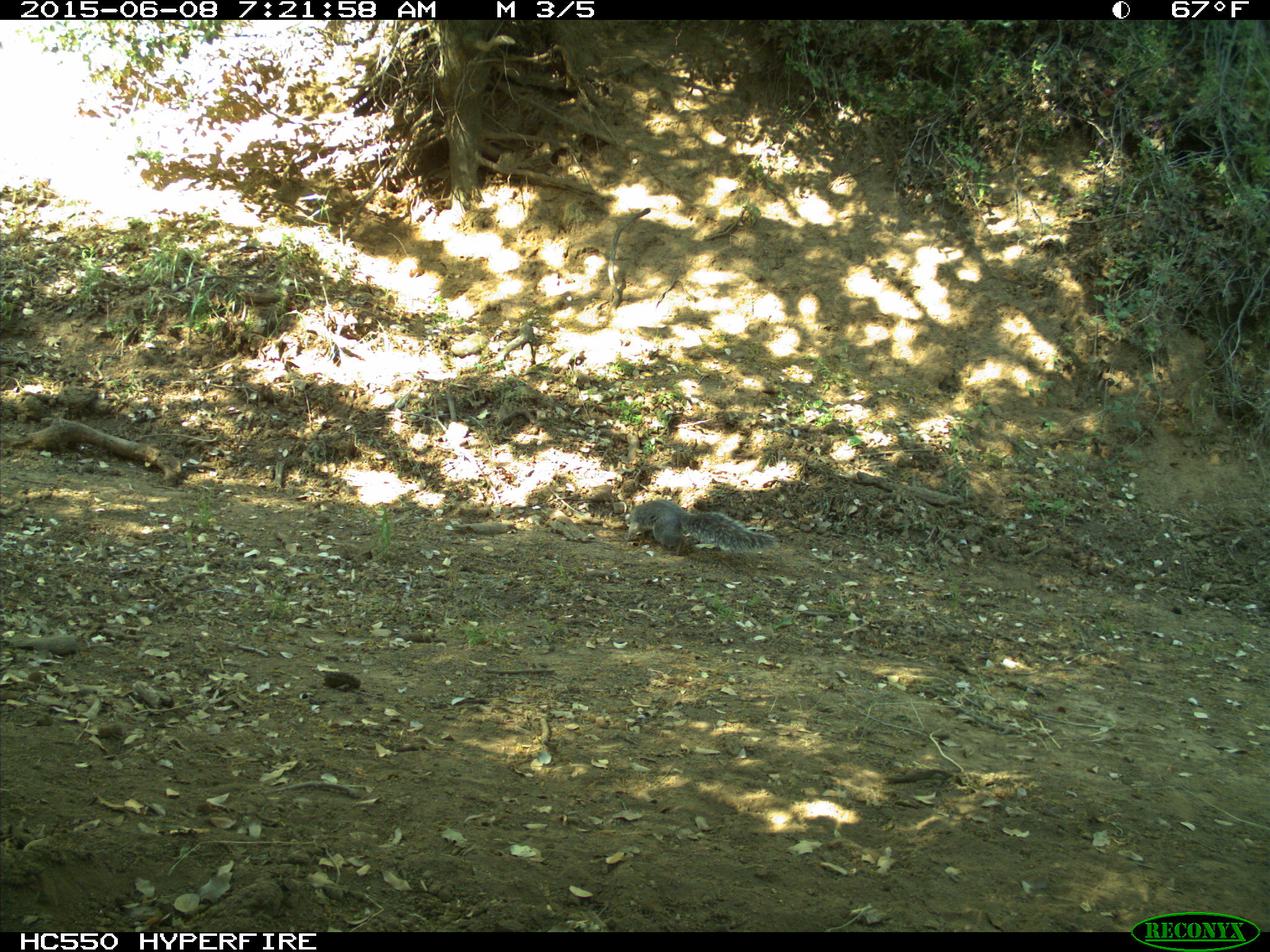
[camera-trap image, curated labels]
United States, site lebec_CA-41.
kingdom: Animalia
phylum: Chordata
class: Mammalia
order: Rodentia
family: Sciuridae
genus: Sciurus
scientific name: Sciurus carolinensis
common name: eastern gray squirrel